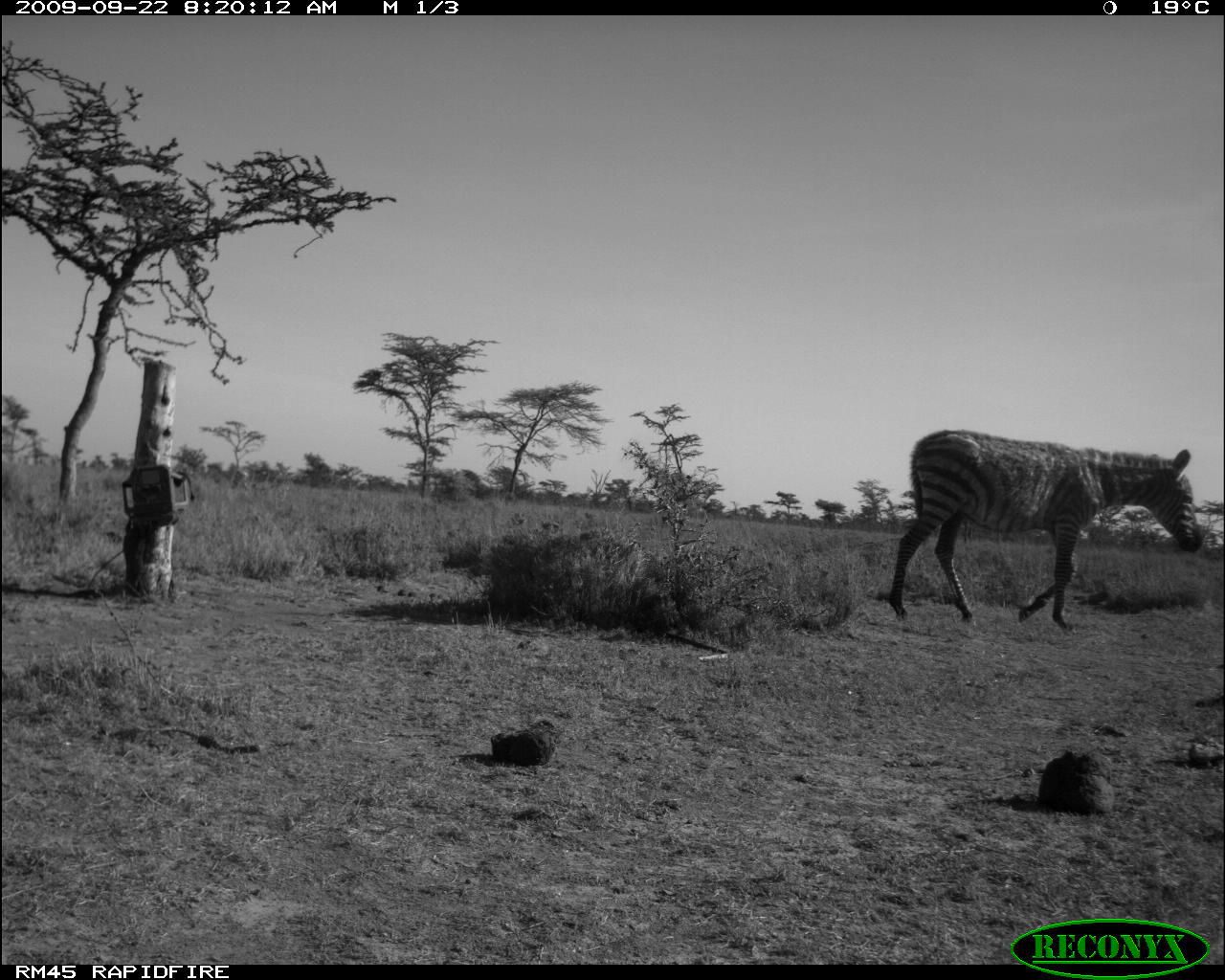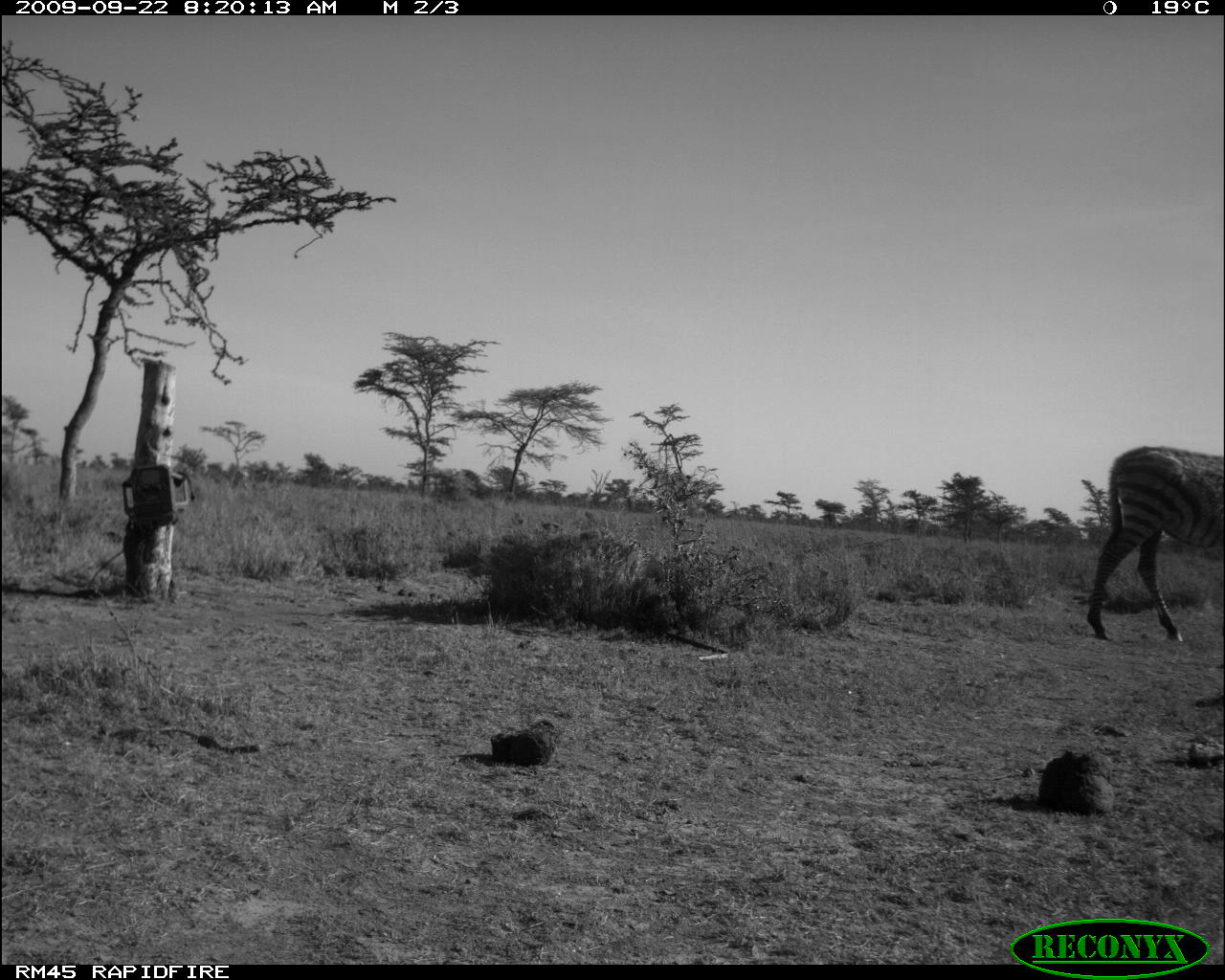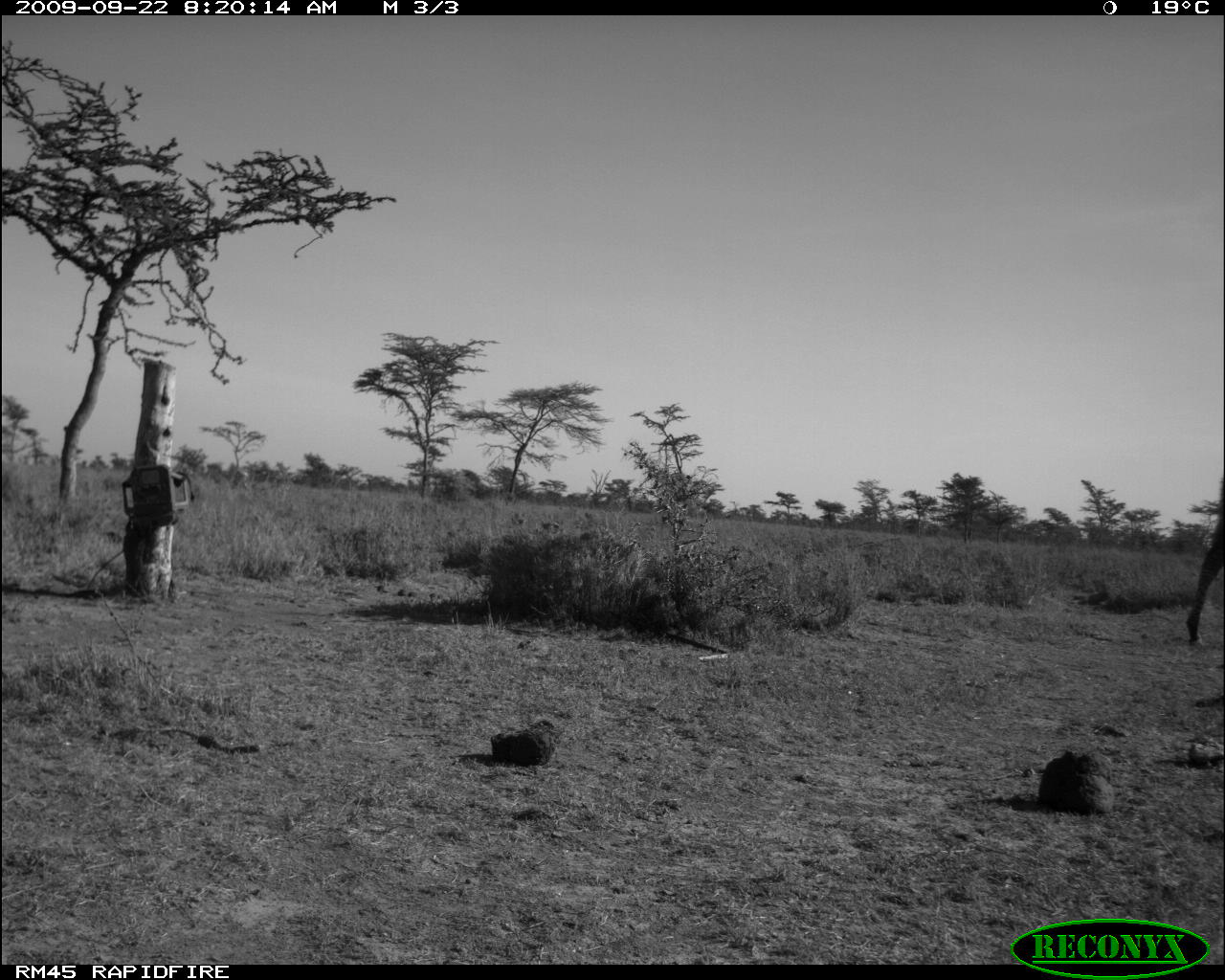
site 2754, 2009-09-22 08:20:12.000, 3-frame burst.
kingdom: Animalia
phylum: Chordata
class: Mammalia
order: Perissodactyla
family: Equidae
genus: Equus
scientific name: Equus quagga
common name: plains zebra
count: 1